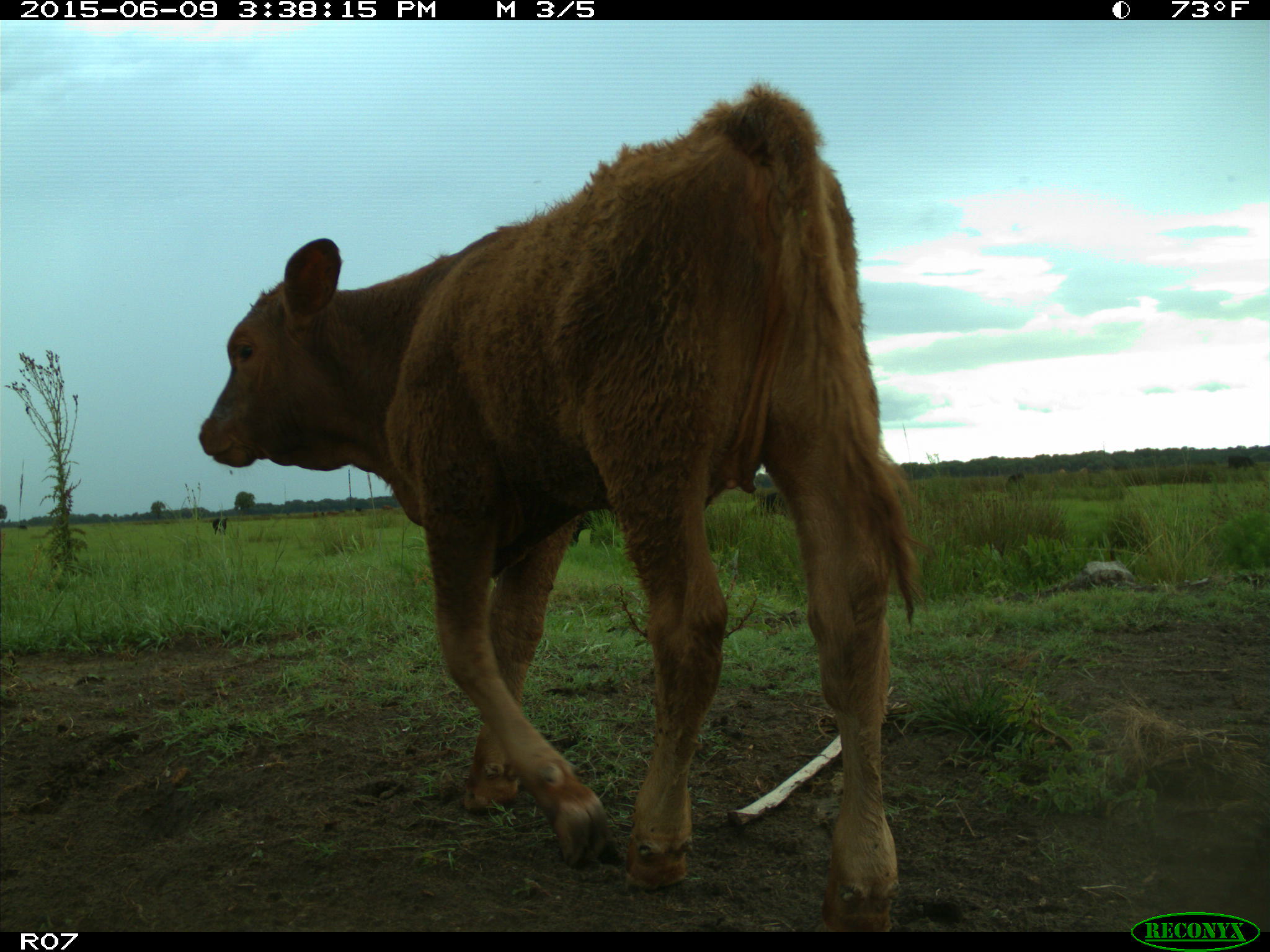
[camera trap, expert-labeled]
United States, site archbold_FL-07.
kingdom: Animalia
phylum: Chordata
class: Mammalia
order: Artiodactyla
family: Bovidae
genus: Bos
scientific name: Bos taurus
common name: domestic cow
Bos taurus (domestic cow).